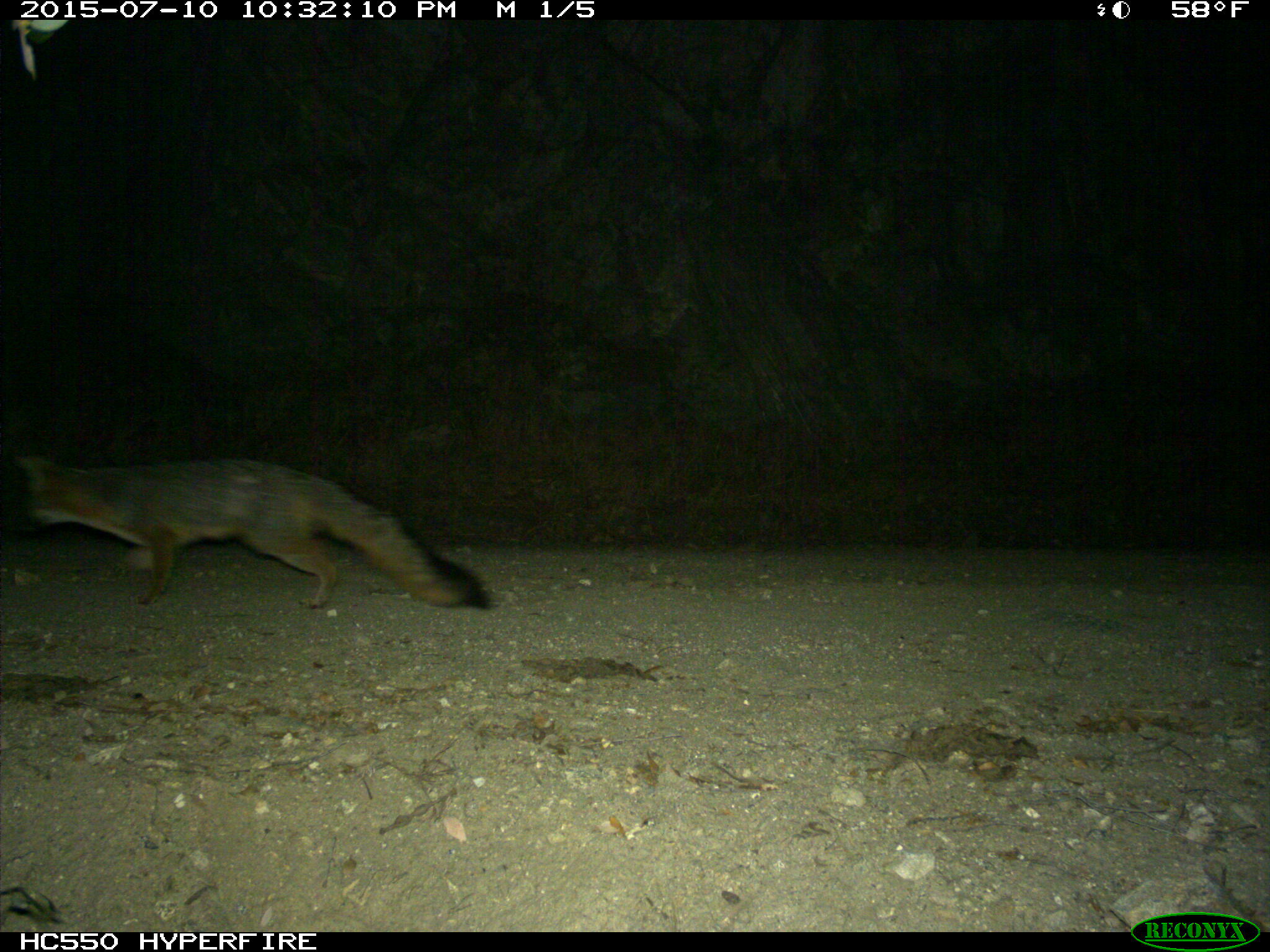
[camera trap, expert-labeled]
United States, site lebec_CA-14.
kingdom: Animalia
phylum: Chordata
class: Mammalia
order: Carnivora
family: Canidae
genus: Urocyon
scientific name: Urocyon cinereoargenteus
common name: gray fox